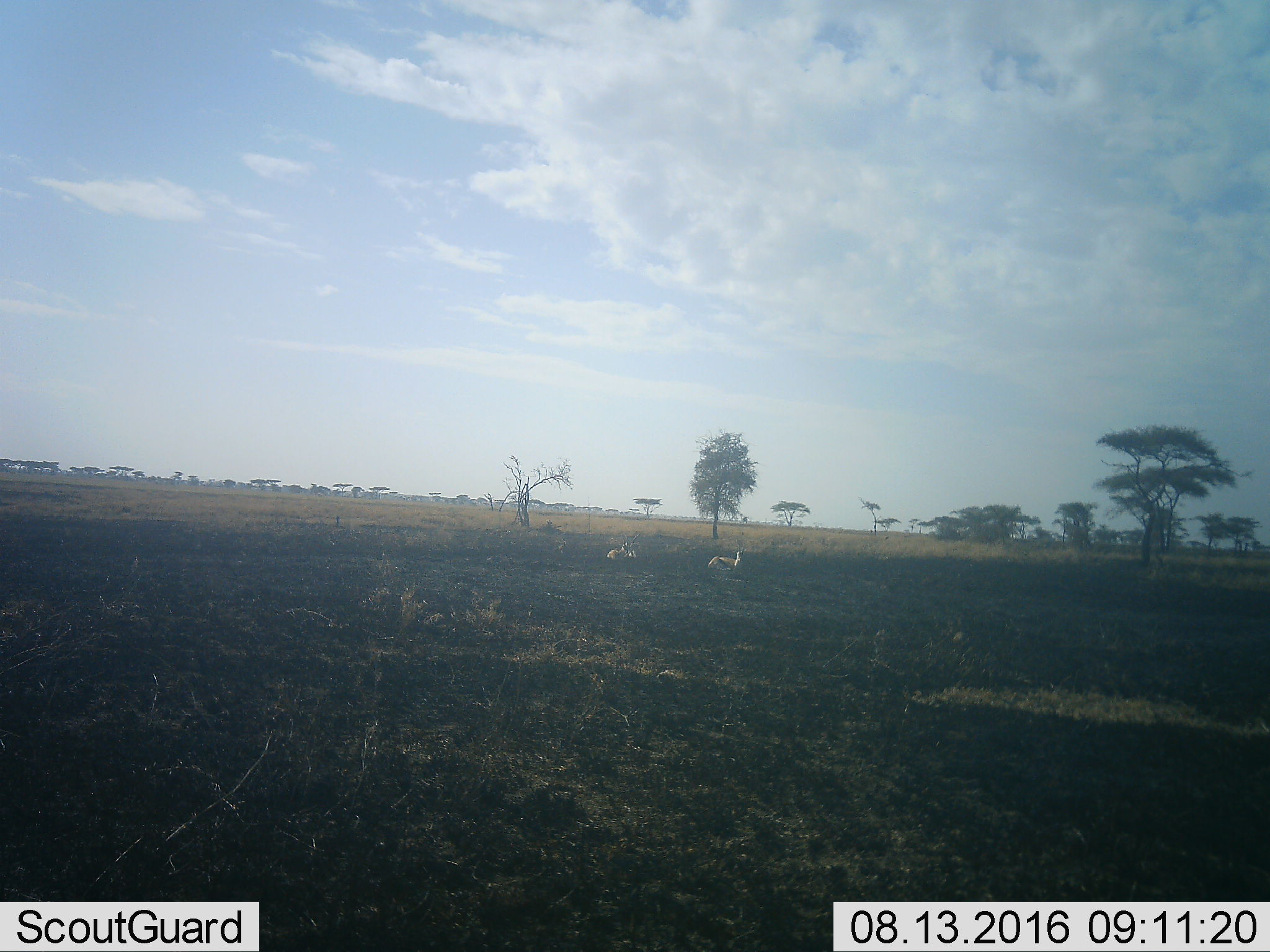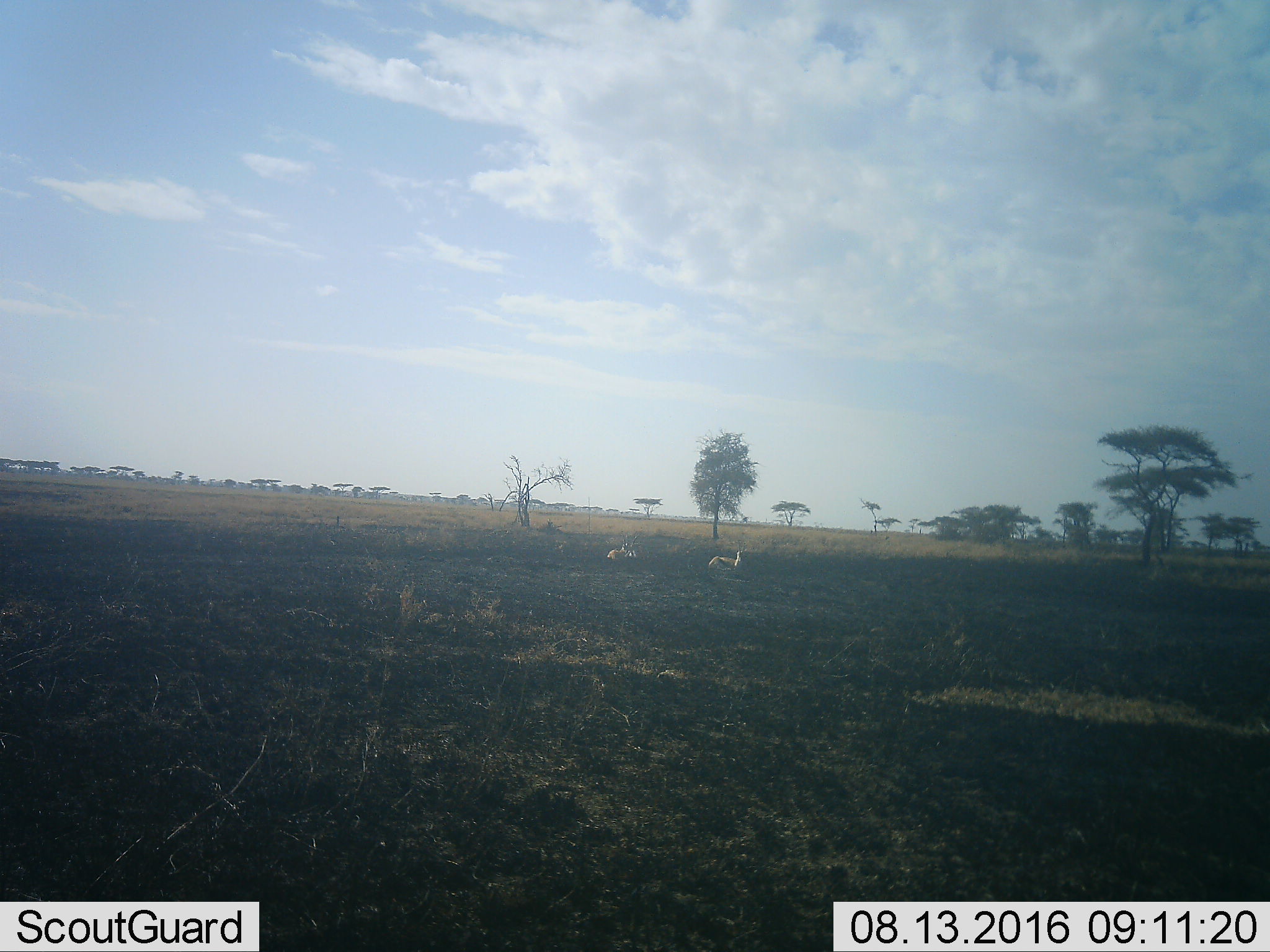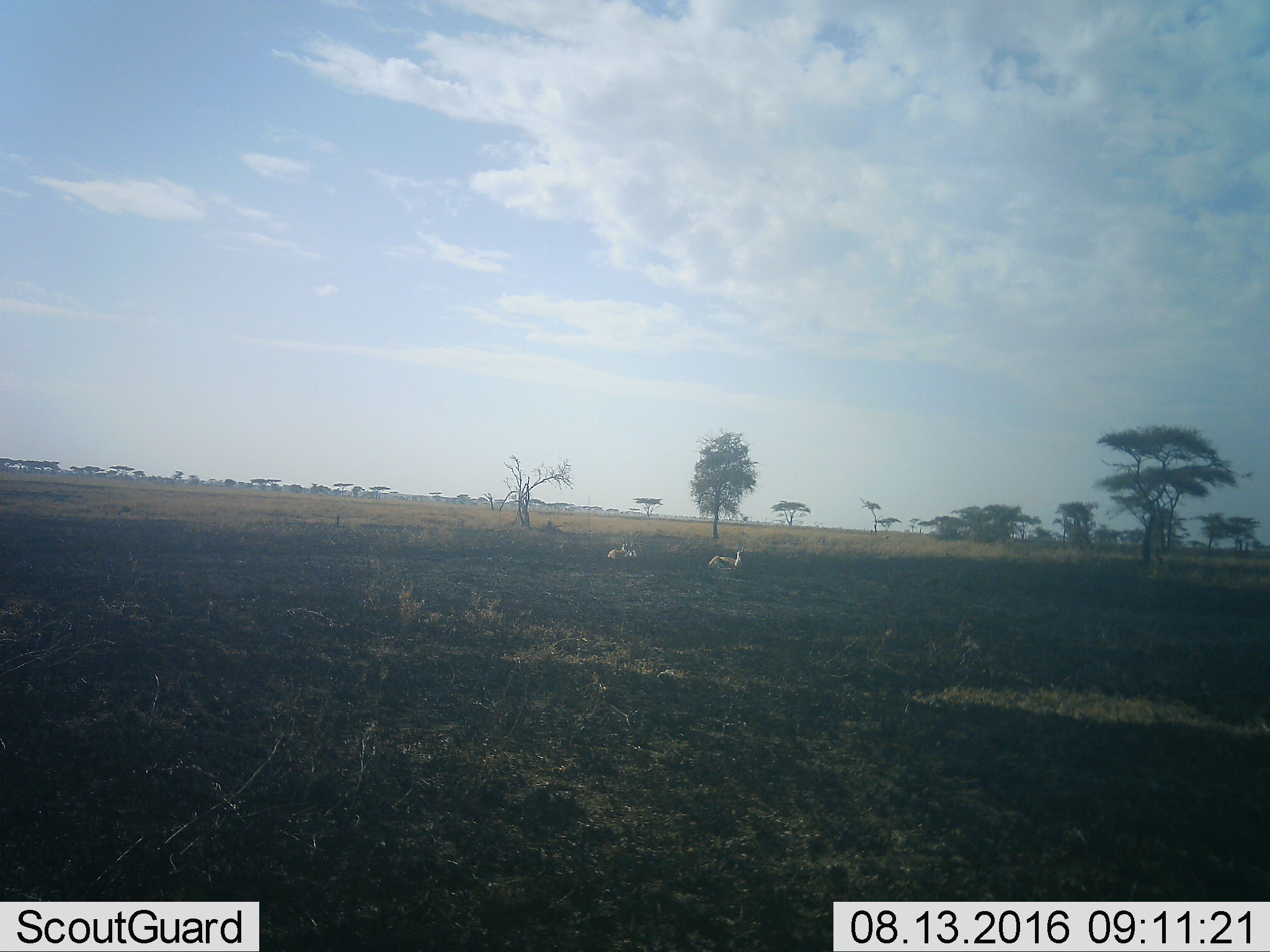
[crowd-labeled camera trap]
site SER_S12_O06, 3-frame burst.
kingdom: Animalia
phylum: Chordata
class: Mammalia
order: Artiodactyla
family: Bovidae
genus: Eudorcas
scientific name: Eudorcas thomsonii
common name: thomson's gazelle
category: gazellethomsons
Gazellethomsons (thomson's gazelle) (Eudorcas thomsonii), count 2. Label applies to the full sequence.